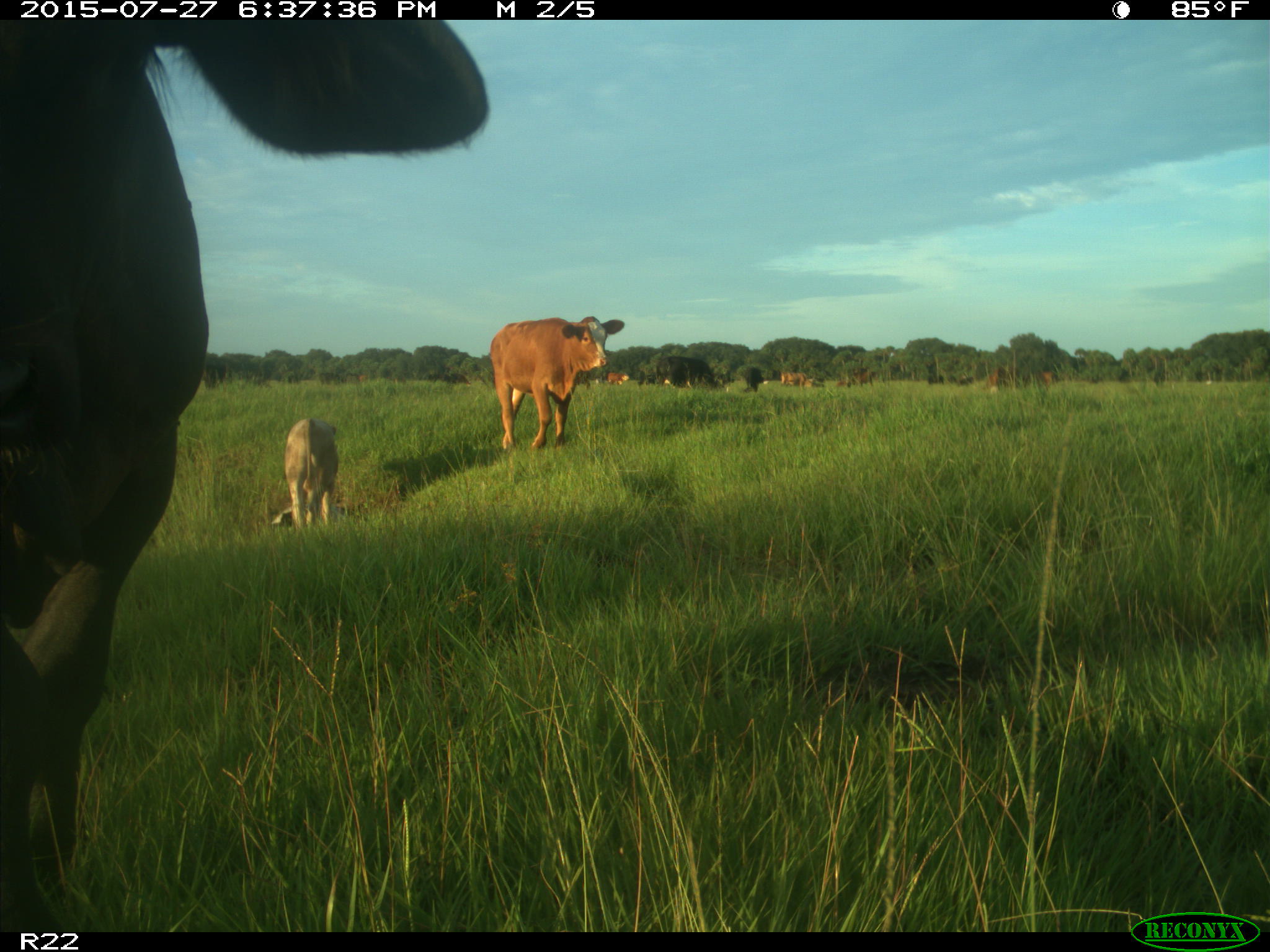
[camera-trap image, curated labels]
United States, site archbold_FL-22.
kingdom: Animalia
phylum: Chordata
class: Mammalia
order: Artiodactyla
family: Bovidae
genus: Bos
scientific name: Bos taurus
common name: domestic cow